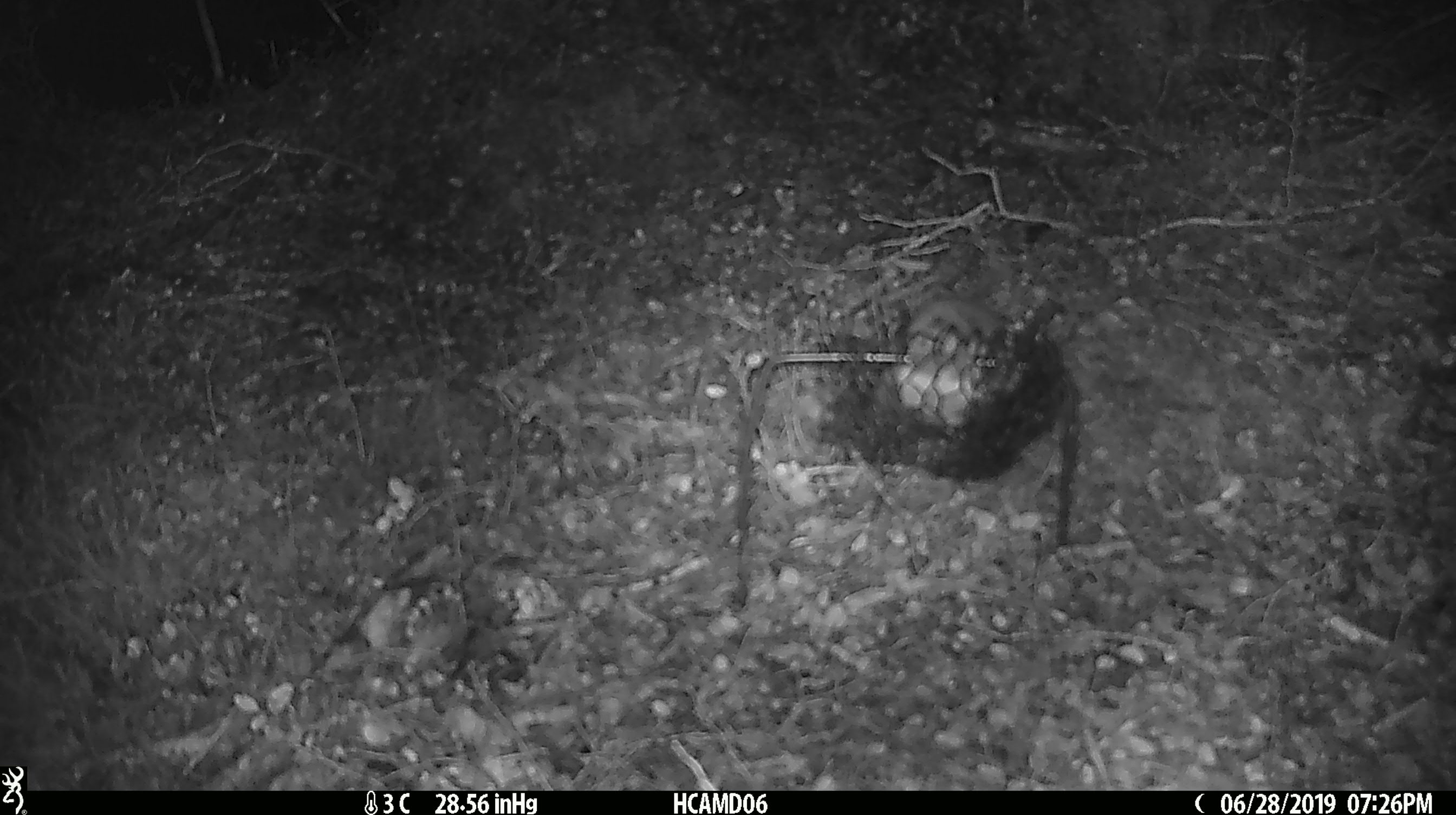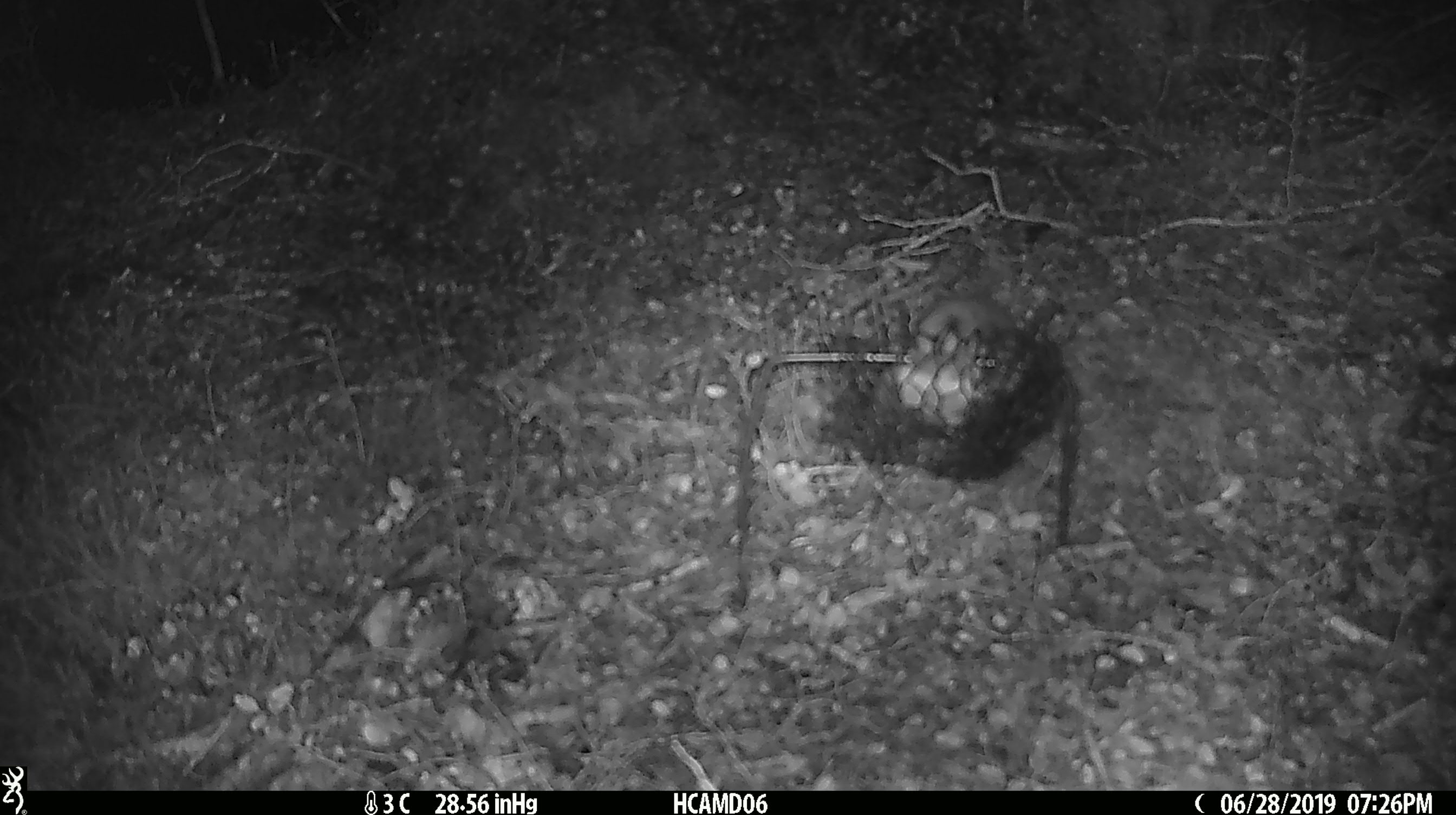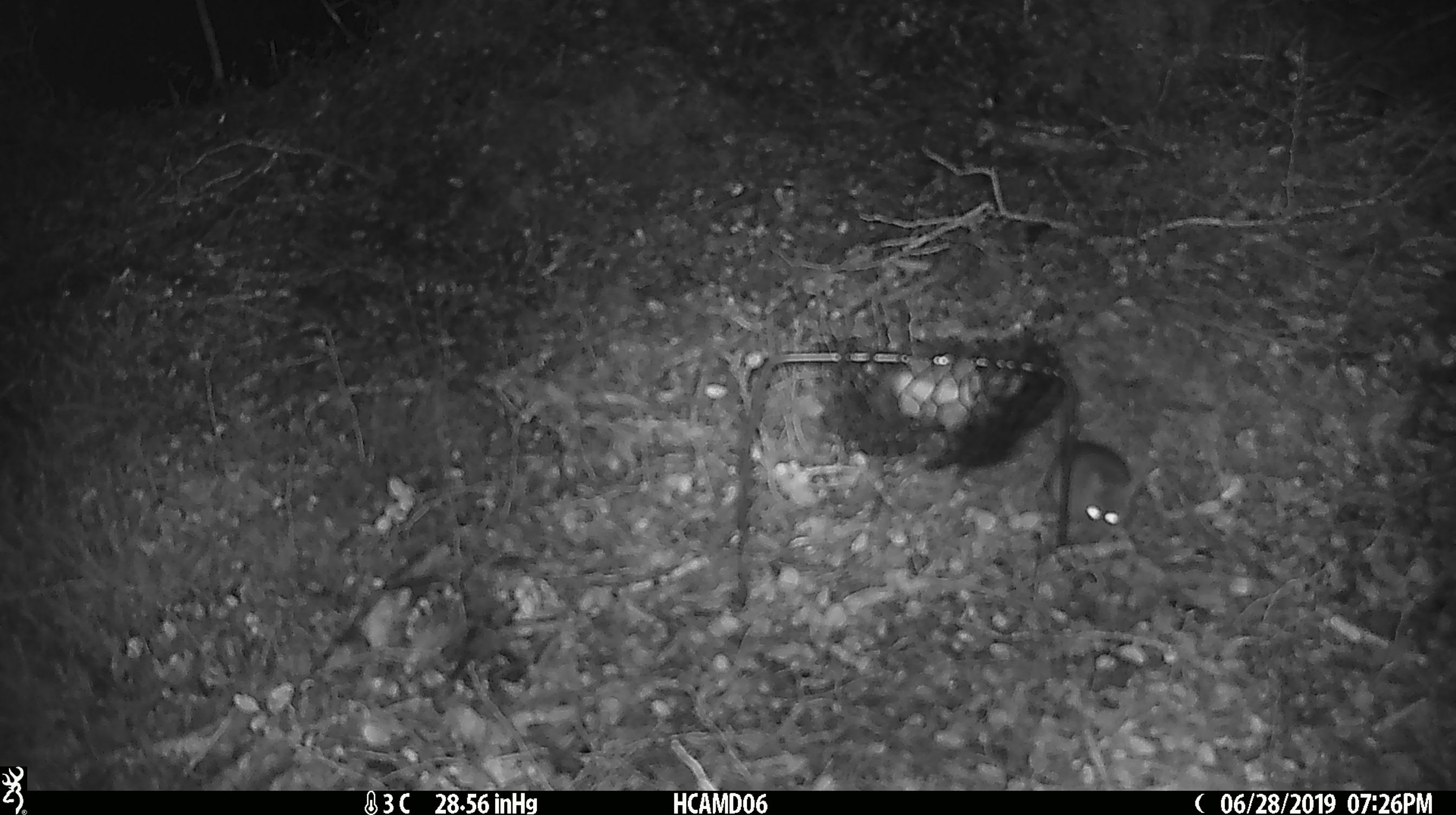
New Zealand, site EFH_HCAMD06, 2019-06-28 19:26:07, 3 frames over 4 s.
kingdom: Animalia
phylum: Chordata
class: Mammalia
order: Rodentia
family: Muridae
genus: Mus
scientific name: Mus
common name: mouse